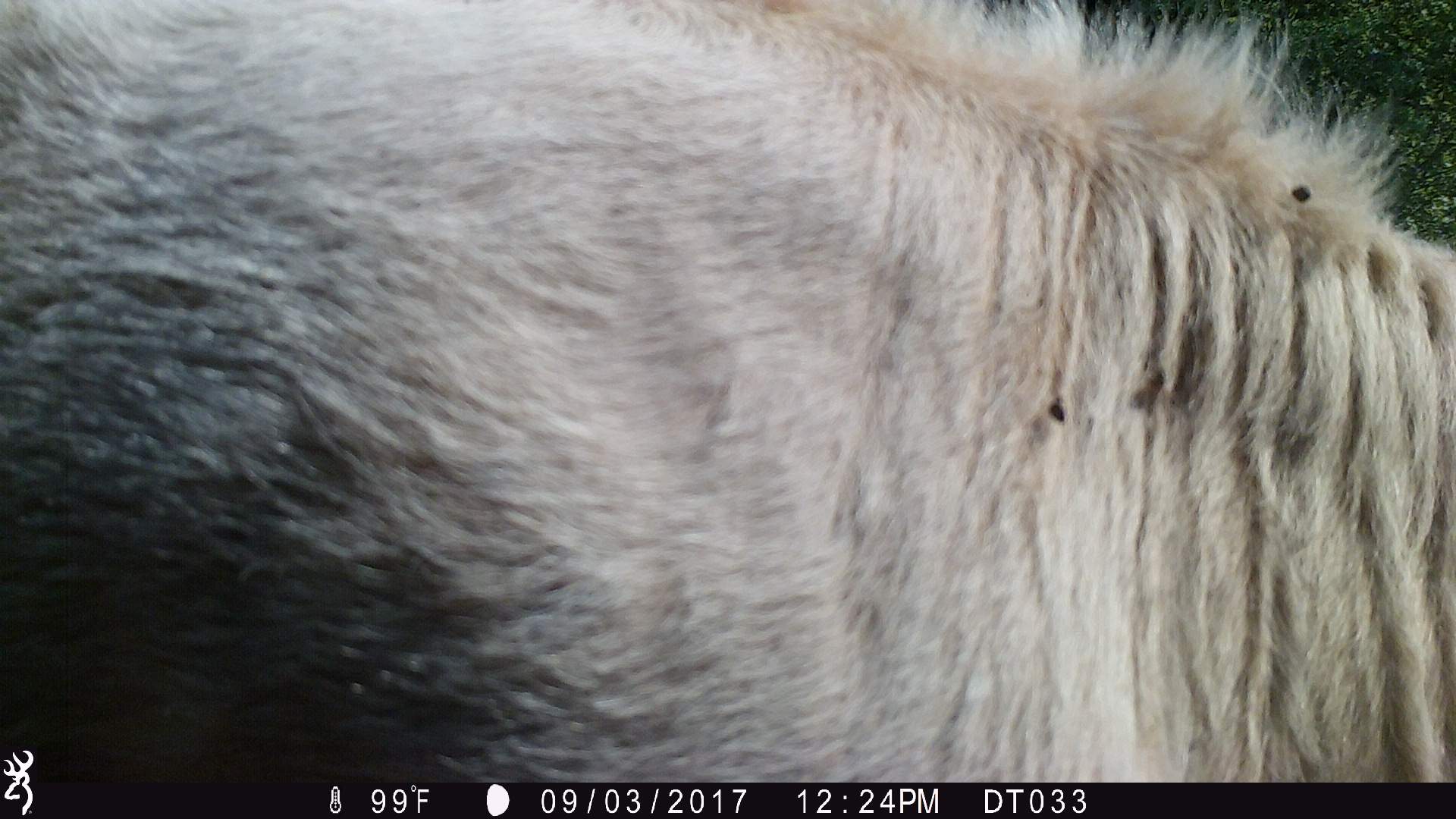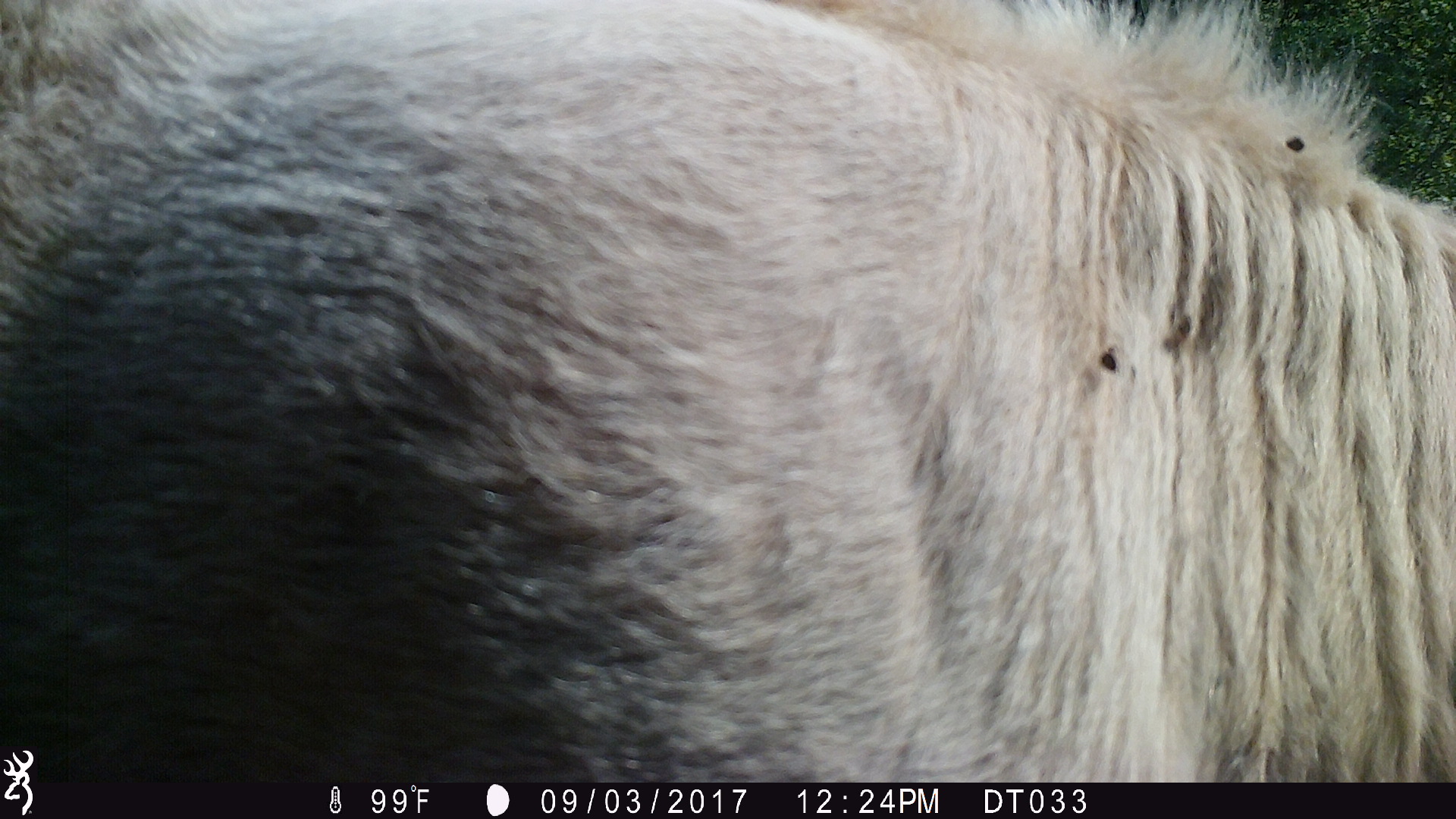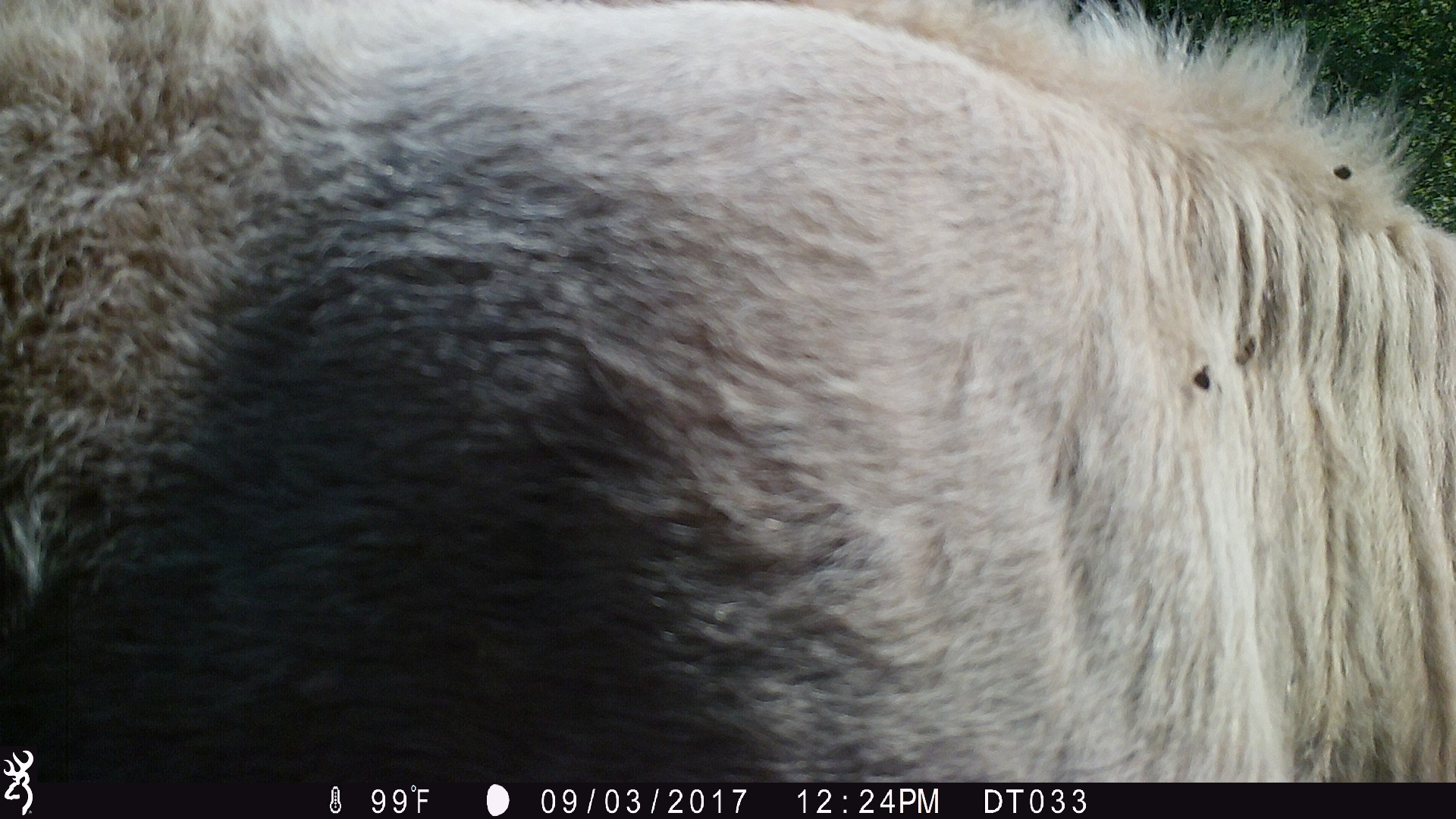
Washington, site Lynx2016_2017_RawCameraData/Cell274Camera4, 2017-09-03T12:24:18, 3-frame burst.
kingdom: Animalia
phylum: Chordata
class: Mammalia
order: Artiodactyla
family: Bovidae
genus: Bos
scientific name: Bos taurus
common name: domestic cattle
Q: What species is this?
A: Domestic cattle (Bos taurus).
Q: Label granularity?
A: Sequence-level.